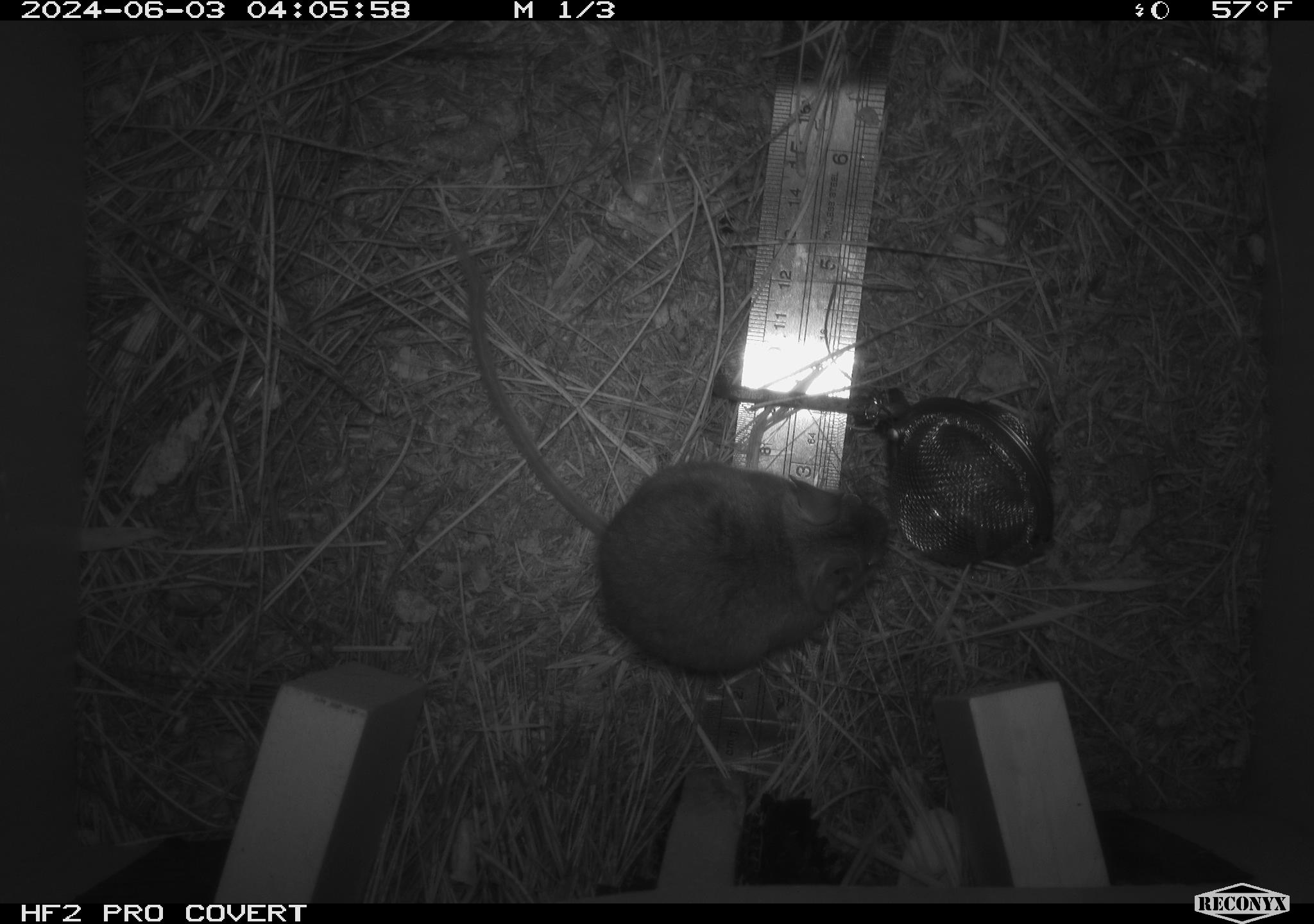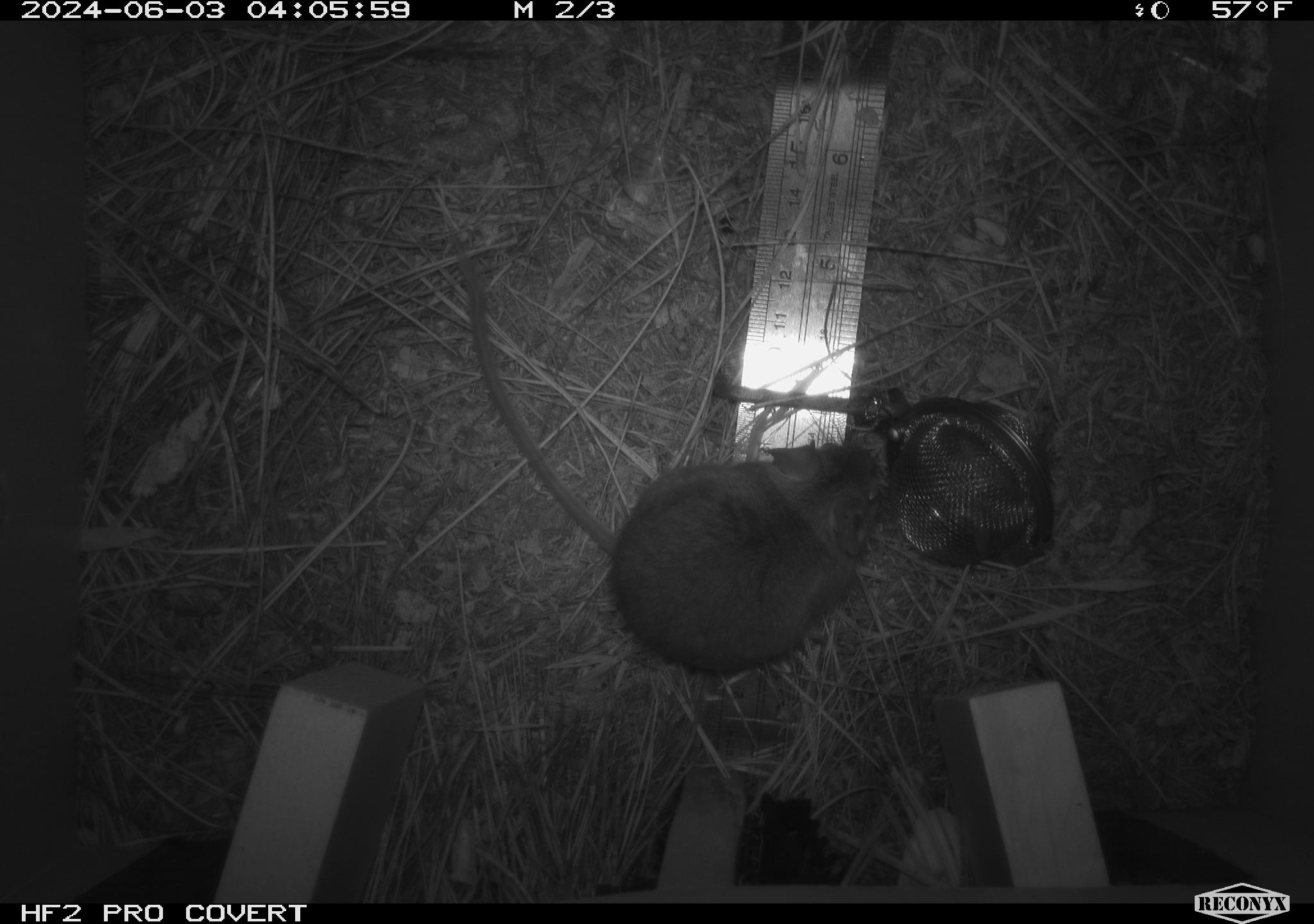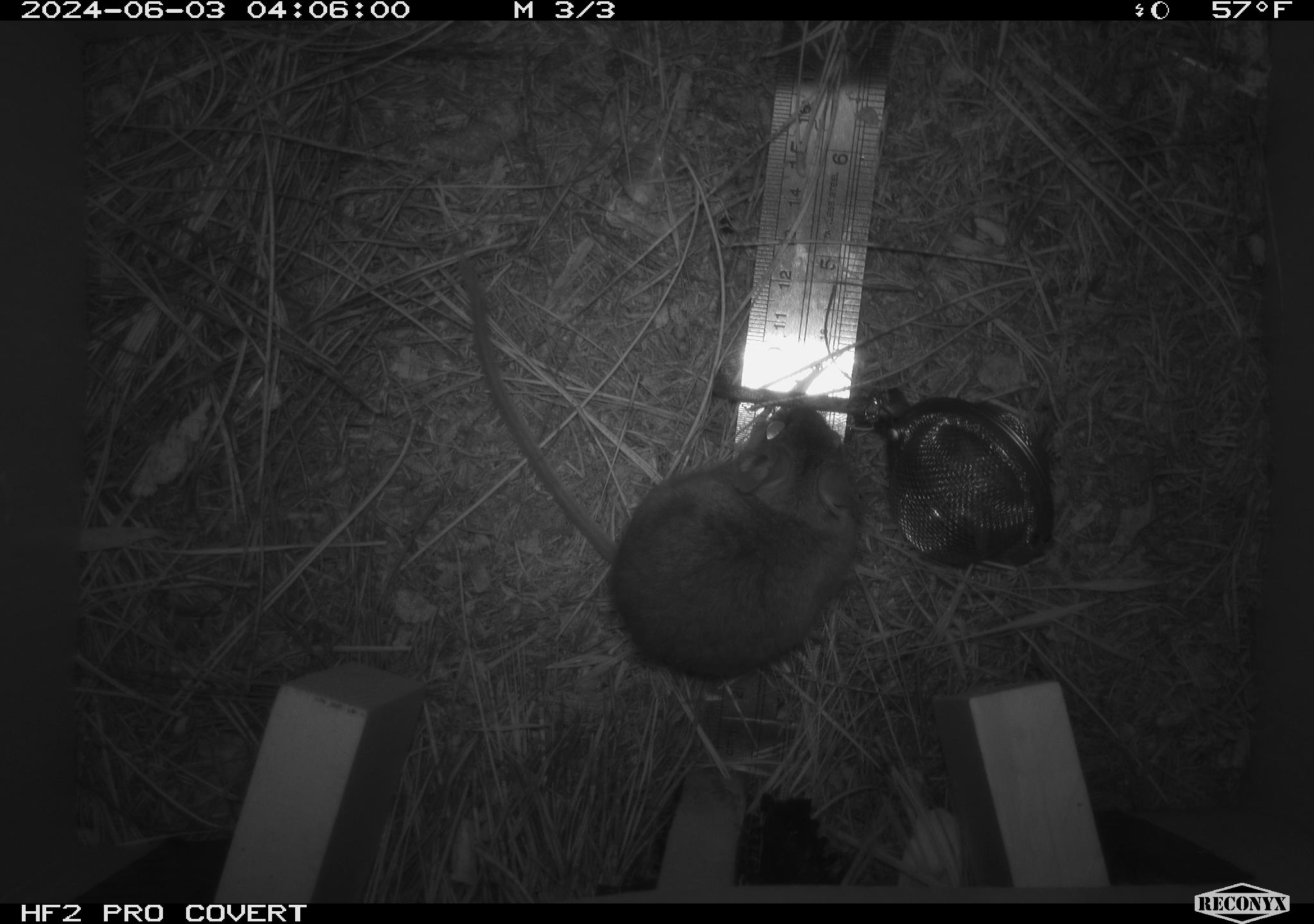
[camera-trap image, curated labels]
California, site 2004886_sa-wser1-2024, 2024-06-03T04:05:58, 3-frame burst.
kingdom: Animalia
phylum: Chordata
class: Mammalia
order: Rodentia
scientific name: Rodentia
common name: mouse species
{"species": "mouse species (Rodentia)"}